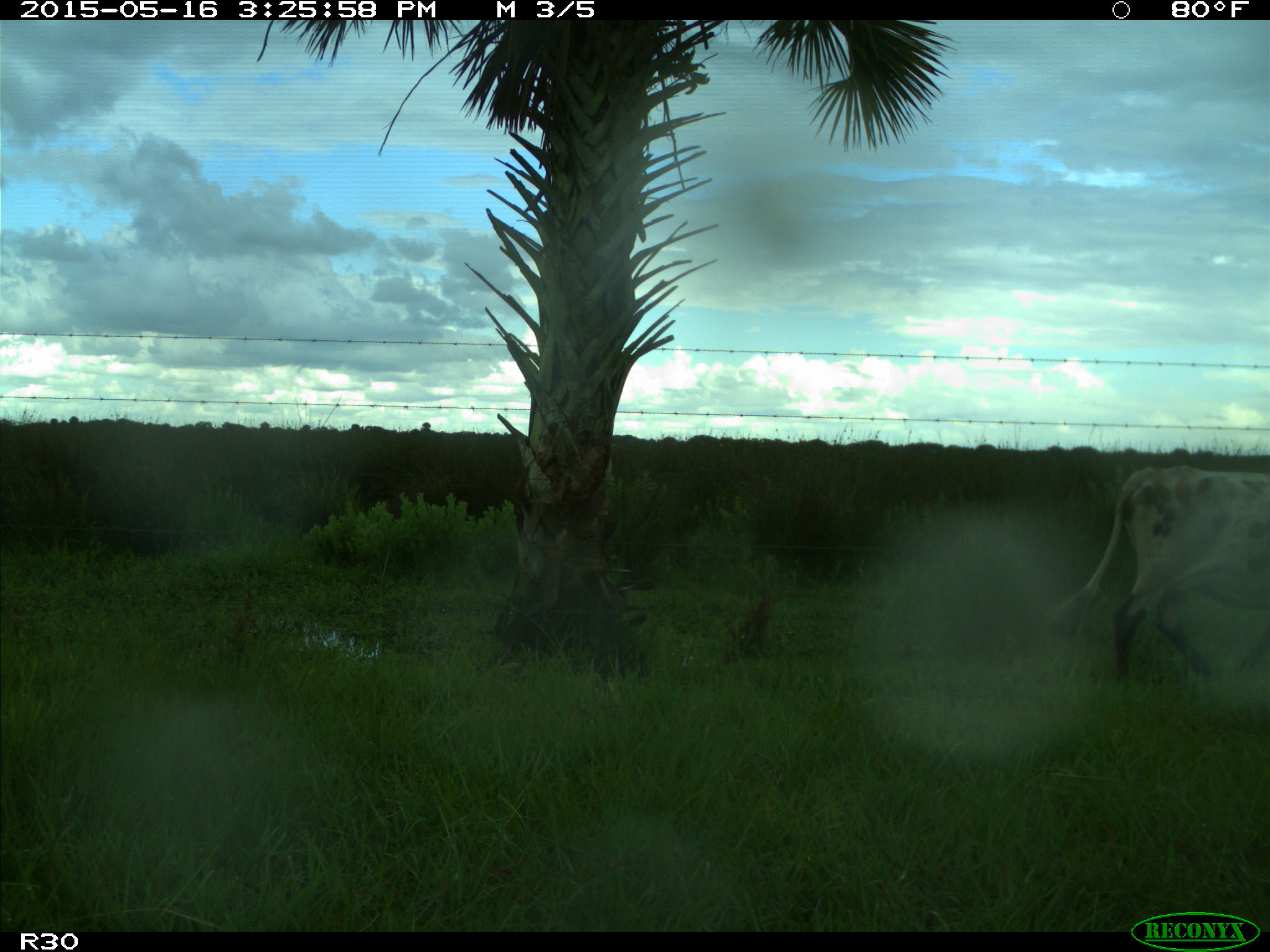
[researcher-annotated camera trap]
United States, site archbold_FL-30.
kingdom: Animalia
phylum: Chordata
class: Mammalia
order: Artiodactyla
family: Bovidae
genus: Bos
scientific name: Bos taurus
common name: domestic cow